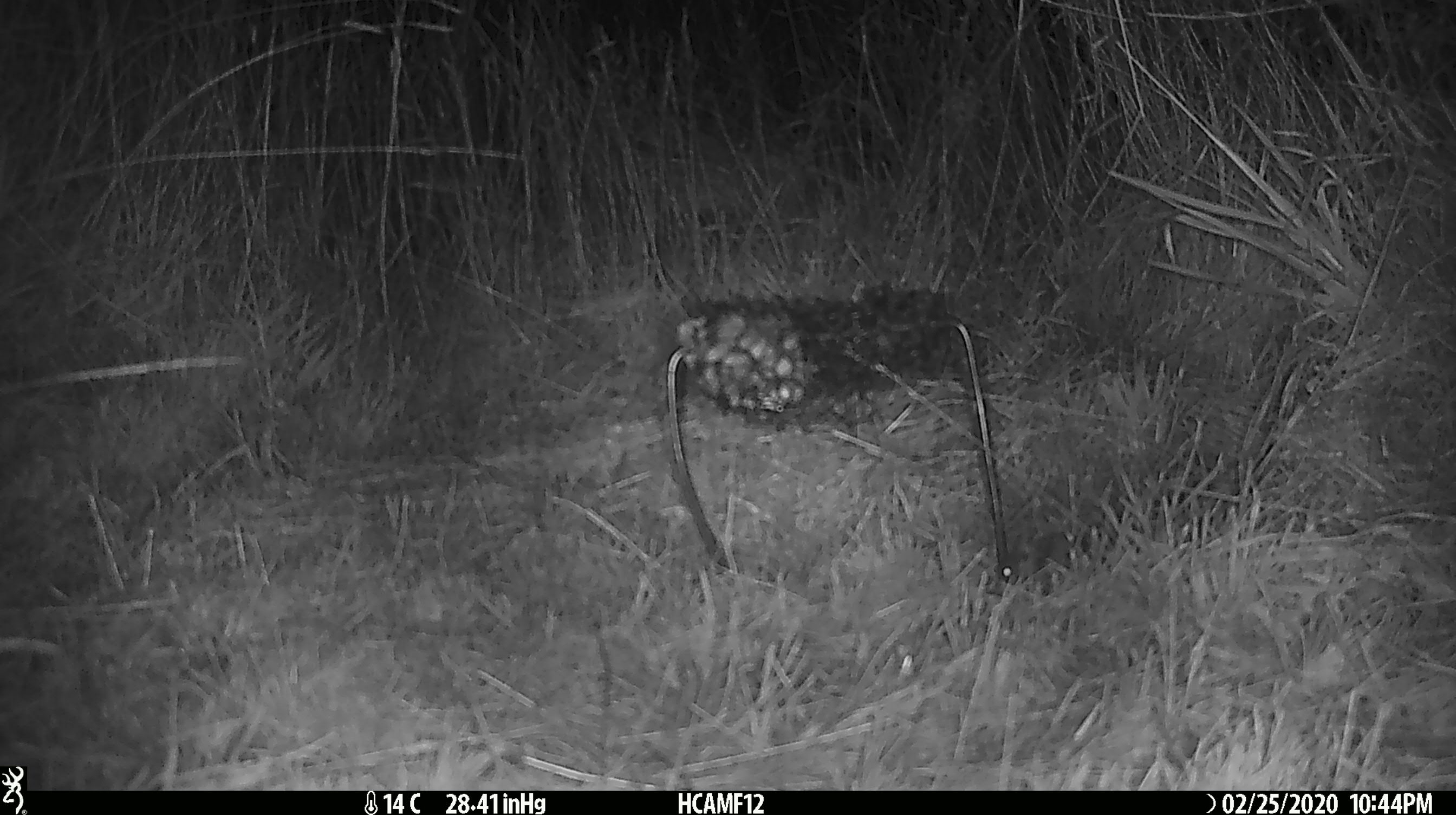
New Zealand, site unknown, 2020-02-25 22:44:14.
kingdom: Animalia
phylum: Chordata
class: Mammalia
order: Rodentia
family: Muridae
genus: Mus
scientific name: Mus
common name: mouse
Mouse (Mus).